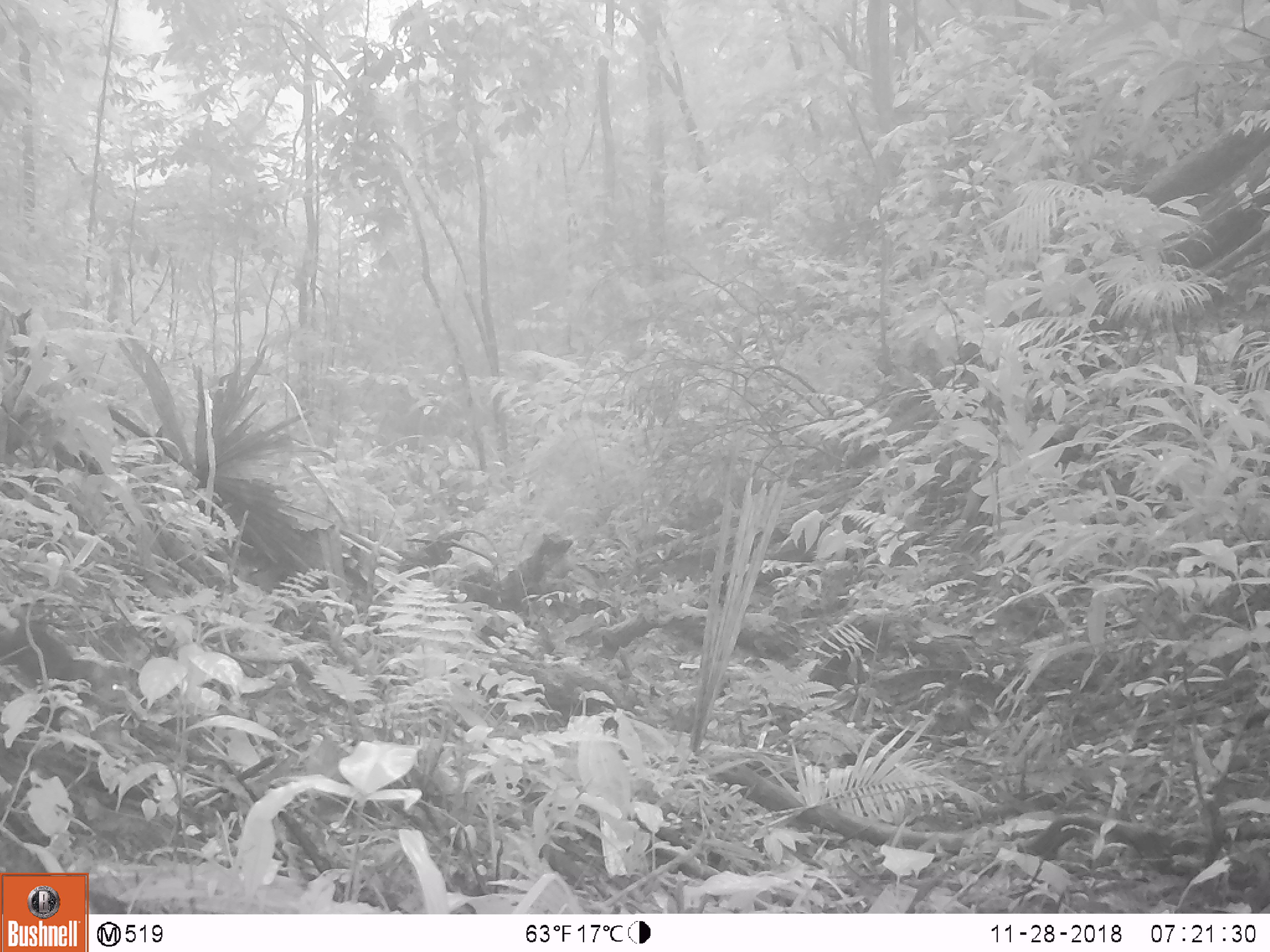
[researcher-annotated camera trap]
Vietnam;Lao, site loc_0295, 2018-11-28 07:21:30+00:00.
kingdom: Animalia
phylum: Chordata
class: Mammalia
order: Rodentia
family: Sciuridae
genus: Sciurus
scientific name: Sciurus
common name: squirrel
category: unidentified squirrel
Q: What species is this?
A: Unidentified squirrel (squirrel) (Sciurus).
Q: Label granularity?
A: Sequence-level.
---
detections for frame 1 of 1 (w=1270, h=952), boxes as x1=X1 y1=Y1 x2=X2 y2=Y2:
unidentified squirrel: x1=0 y1=616 x2=129 y2=711